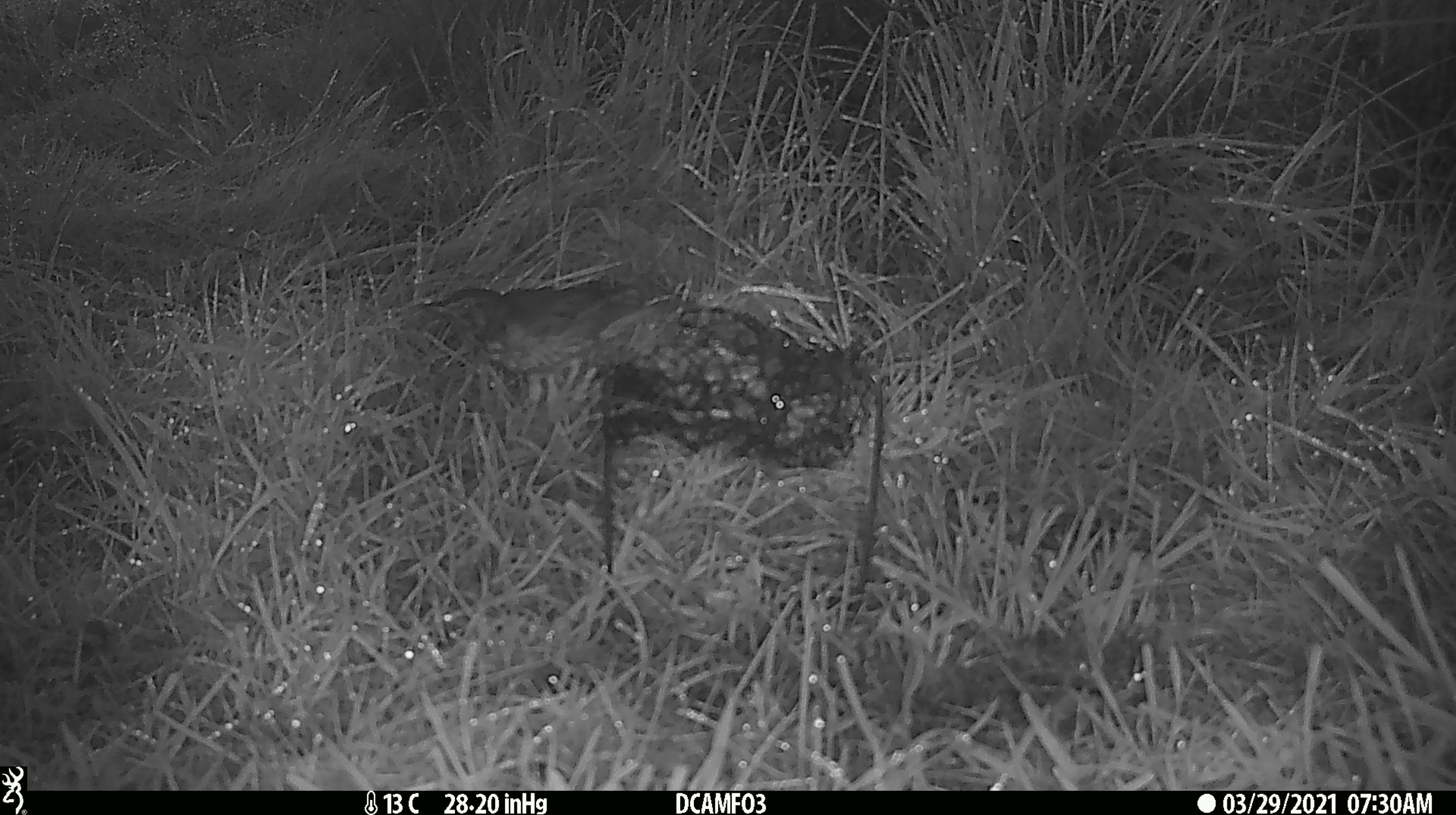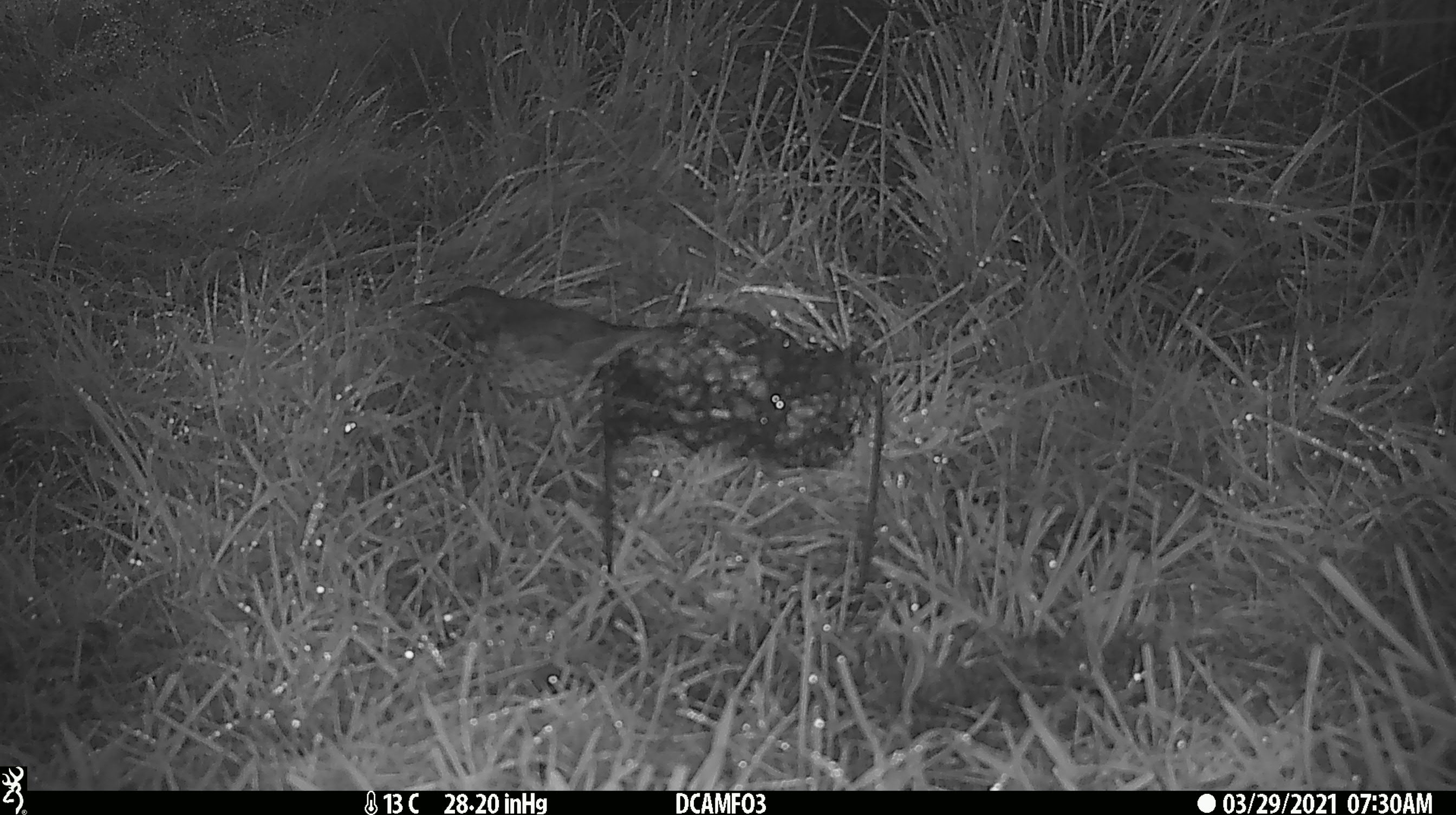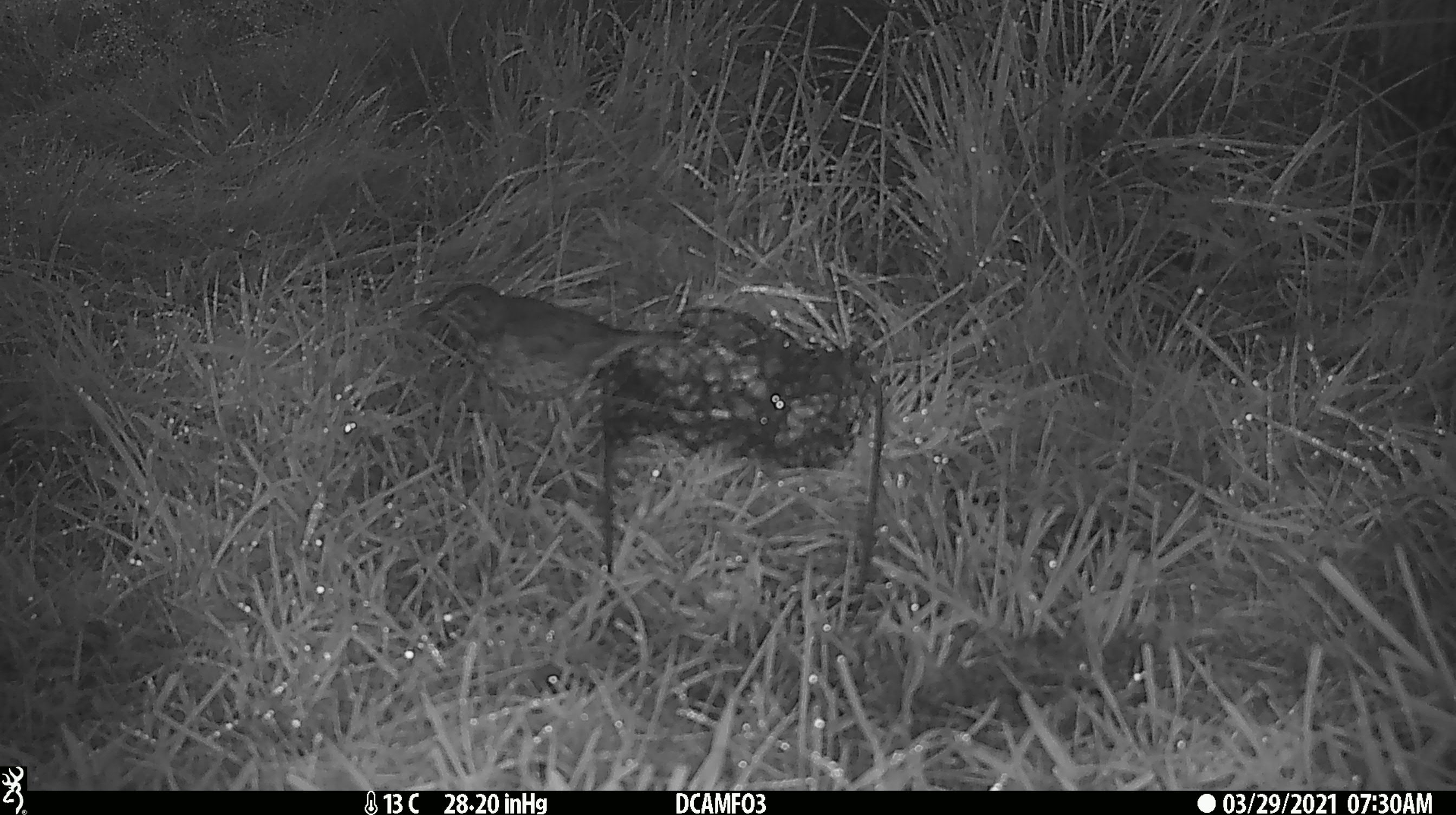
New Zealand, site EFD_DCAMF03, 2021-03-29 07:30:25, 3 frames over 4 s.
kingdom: Animalia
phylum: Chordata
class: Aves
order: Passeriformes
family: Turdidae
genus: Turdus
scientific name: Turdus philomelos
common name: song thrush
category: thrush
Thrush (song thrush) (Turdus philomelos).